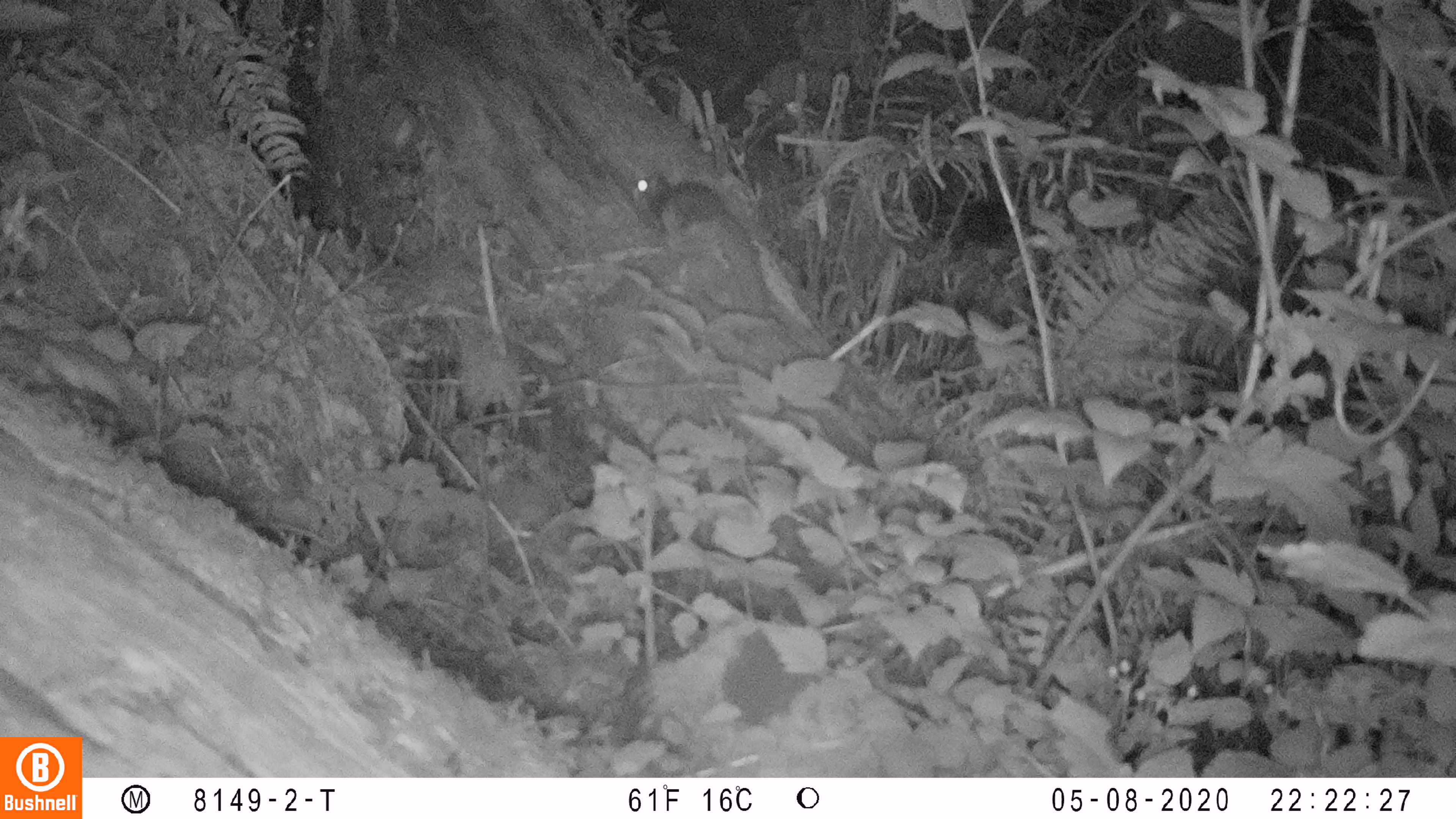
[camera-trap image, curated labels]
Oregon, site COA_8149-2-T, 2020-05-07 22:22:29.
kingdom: Animalia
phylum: Chordata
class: Mammalia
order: Rodentia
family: Sciuridae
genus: Glaucomys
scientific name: Glaucomys oregonensis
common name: humboldt's flying squirrel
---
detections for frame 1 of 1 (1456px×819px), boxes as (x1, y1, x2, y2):
humboldt's flying squirrel: (626, 164, 781, 333)